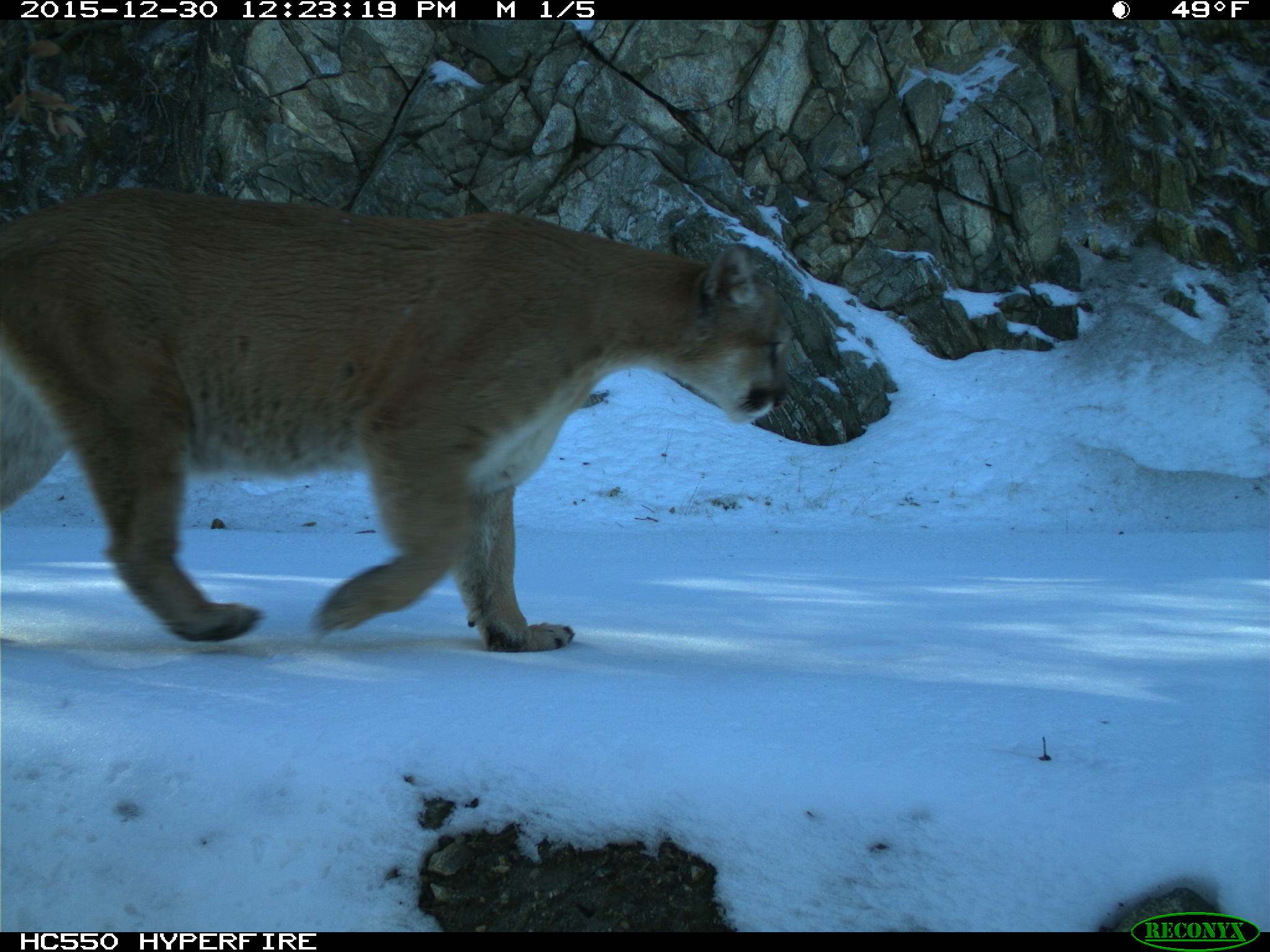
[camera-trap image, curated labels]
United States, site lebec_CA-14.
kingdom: Animalia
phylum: Chordata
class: Mammalia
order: Carnivora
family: Felidae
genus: Puma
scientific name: Puma concolor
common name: mountain lion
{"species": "Puma concolor (mountain lion)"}